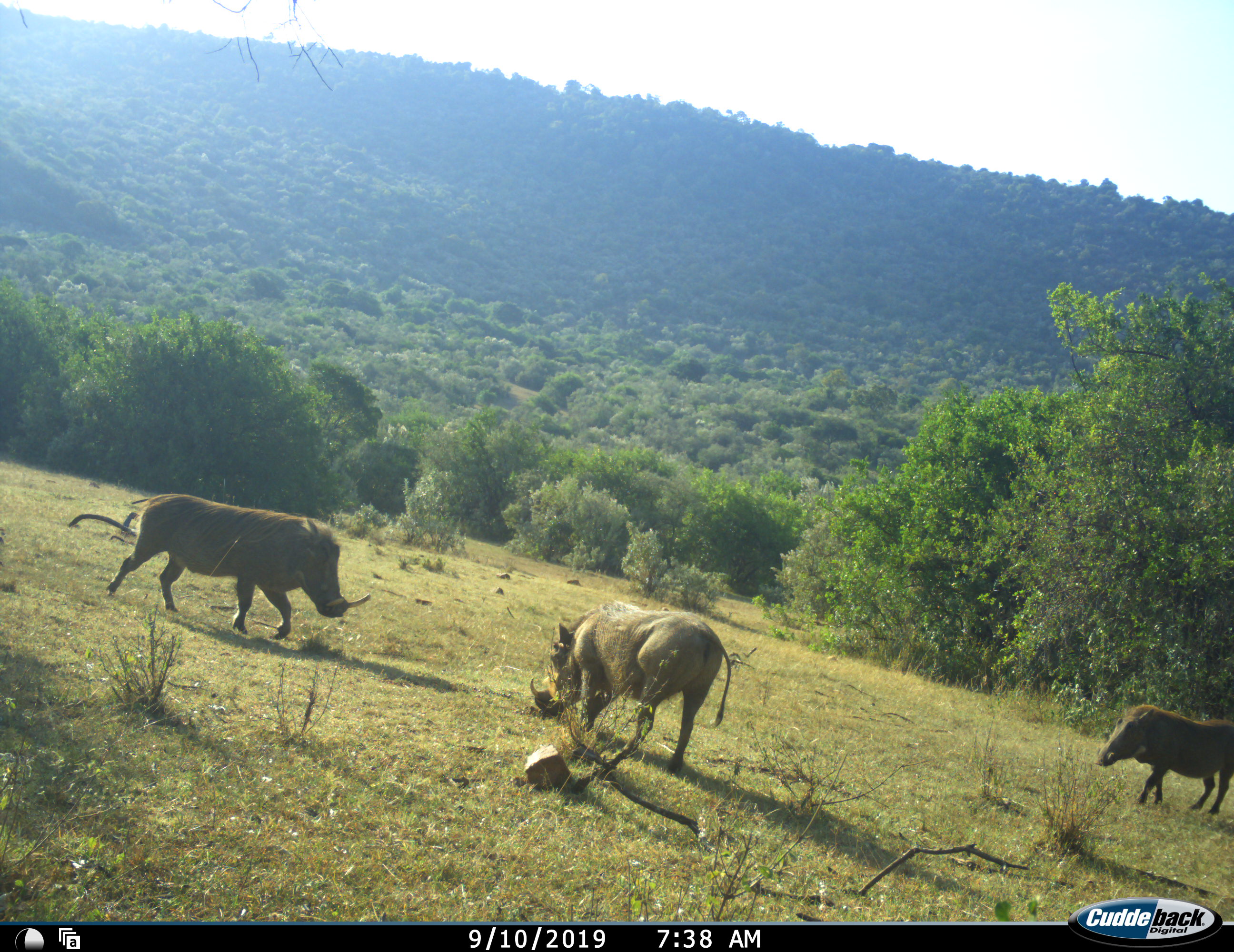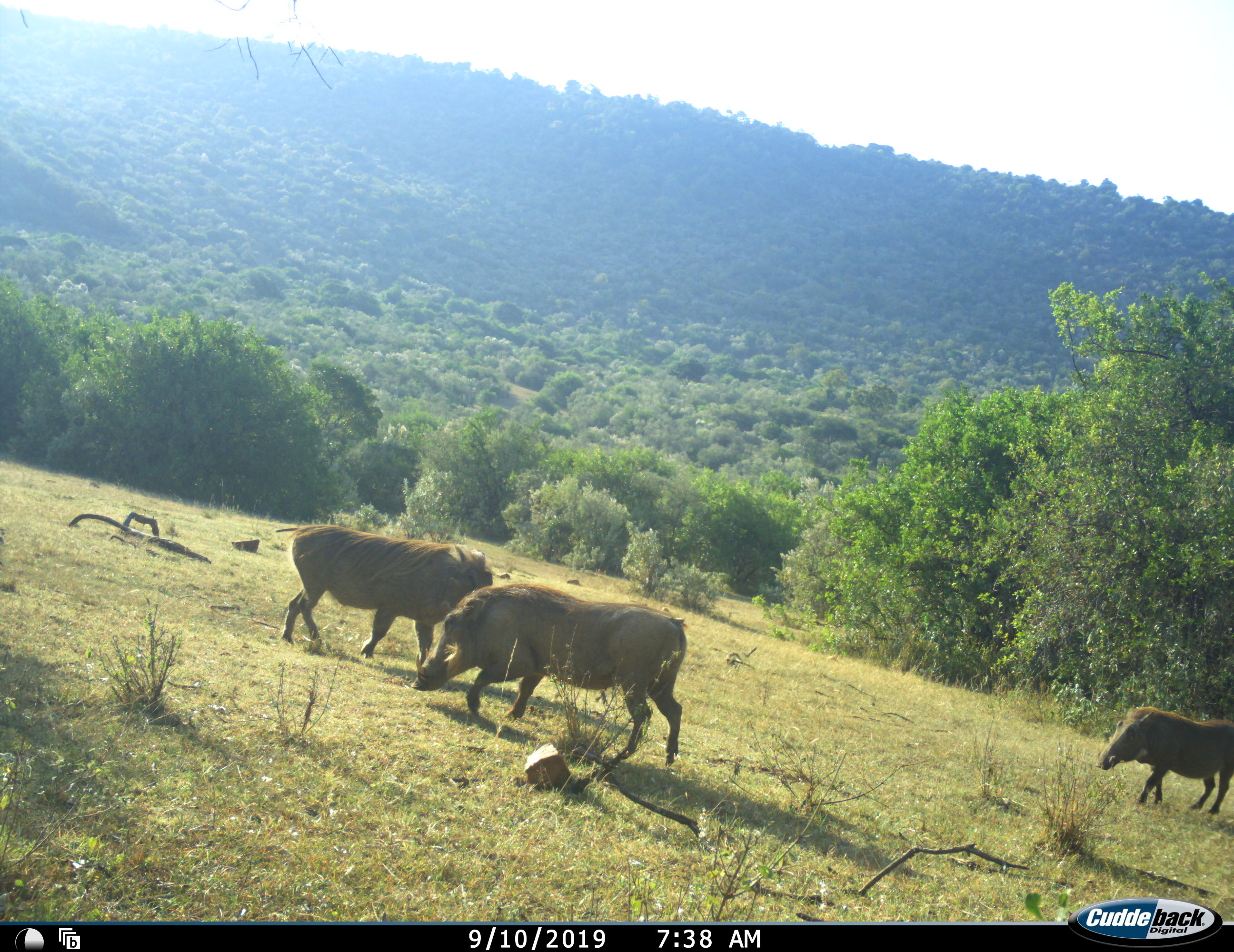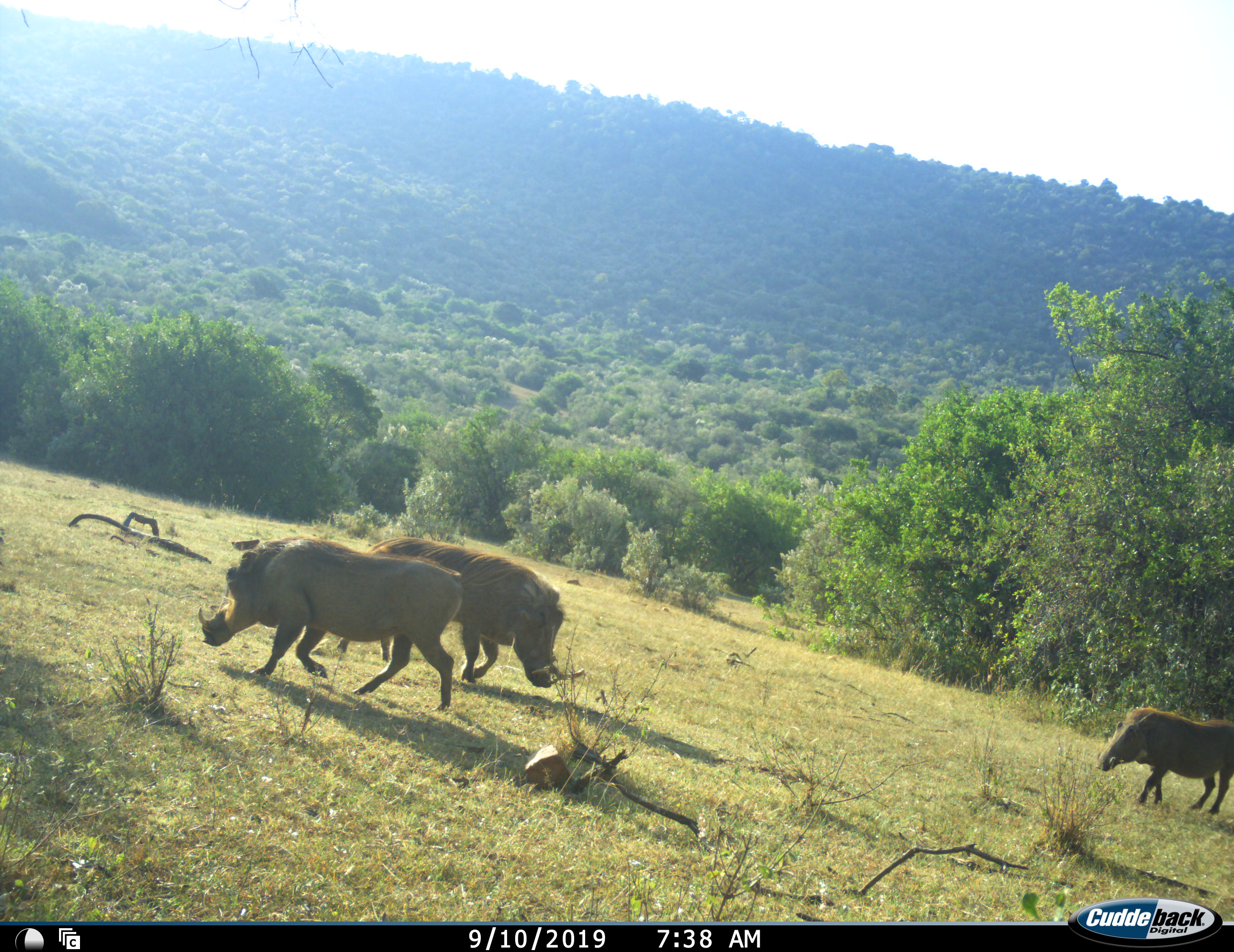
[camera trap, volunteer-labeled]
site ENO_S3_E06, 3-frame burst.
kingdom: Animalia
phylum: Chordata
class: Mammalia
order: Artiodactyla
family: Suidae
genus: Phacochoerus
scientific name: Phacochoerus africanus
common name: warthog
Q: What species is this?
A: Warthog (Phacochoerus africanus).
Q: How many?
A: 3.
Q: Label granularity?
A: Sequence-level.